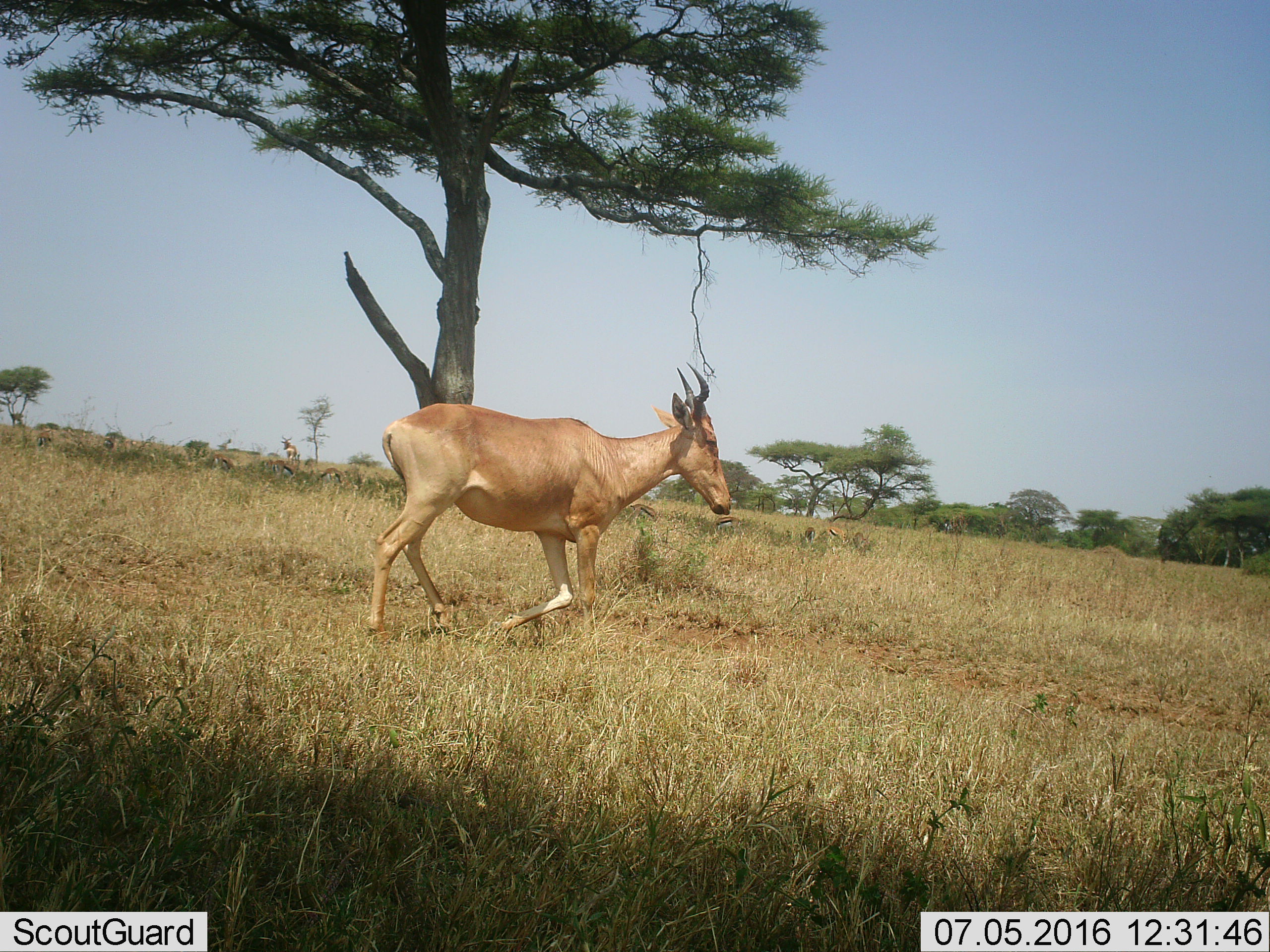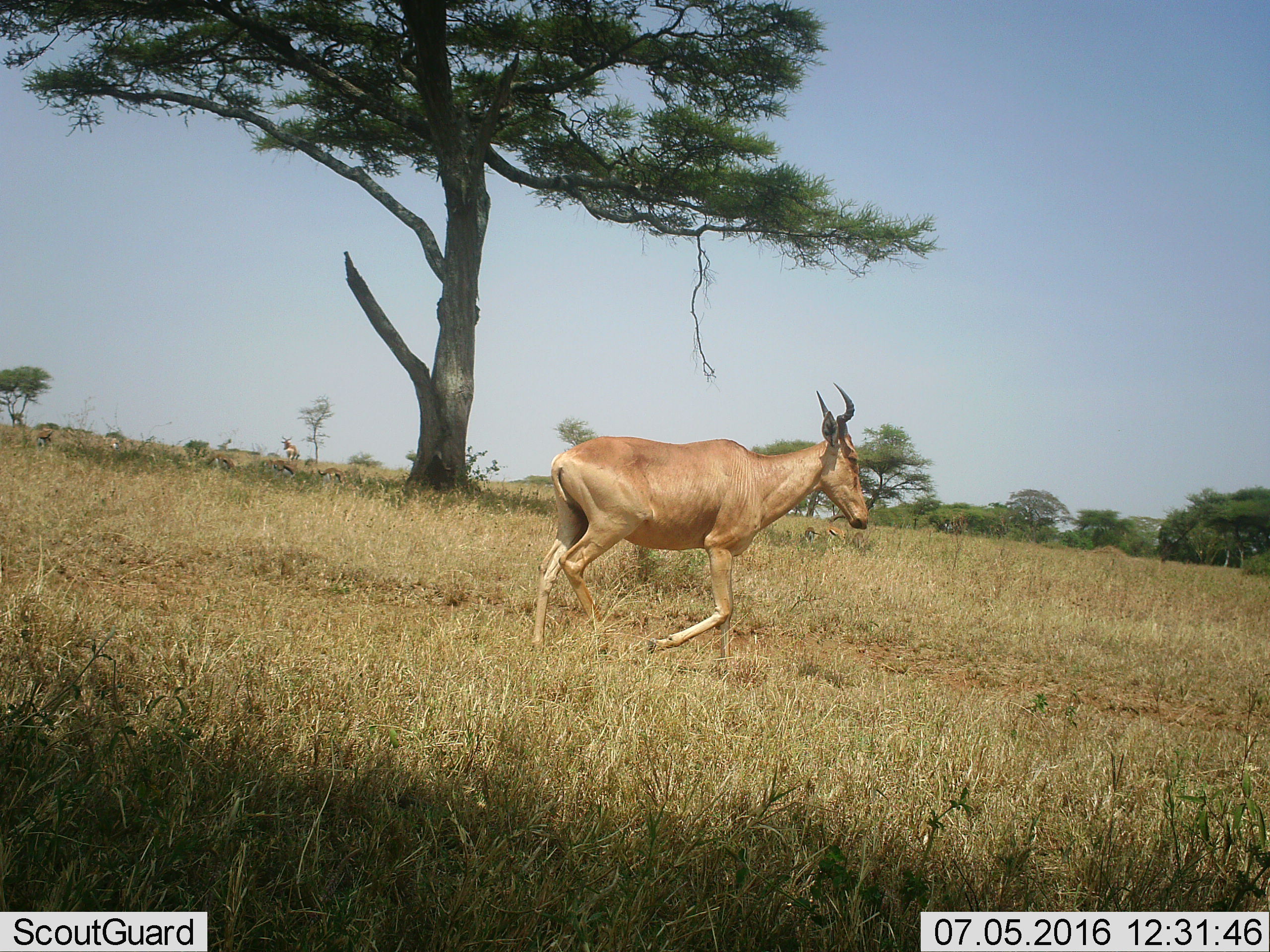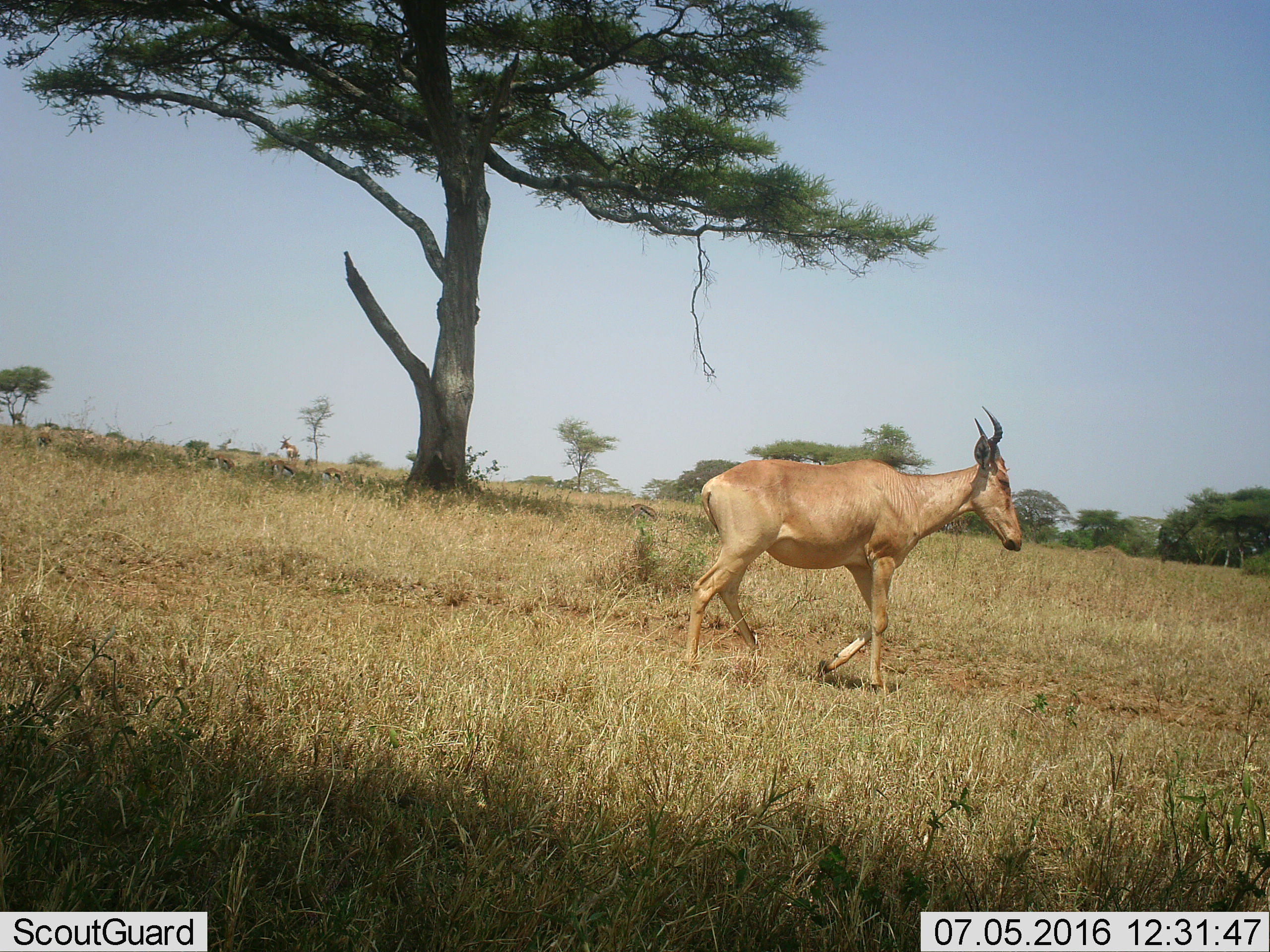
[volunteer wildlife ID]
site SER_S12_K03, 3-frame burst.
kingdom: Animalia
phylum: Chordata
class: Mammalia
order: Artiodactyla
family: Bovidae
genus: Alcelaphus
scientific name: Alcelaphus buselaphus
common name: hartebeest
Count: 1.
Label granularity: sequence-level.